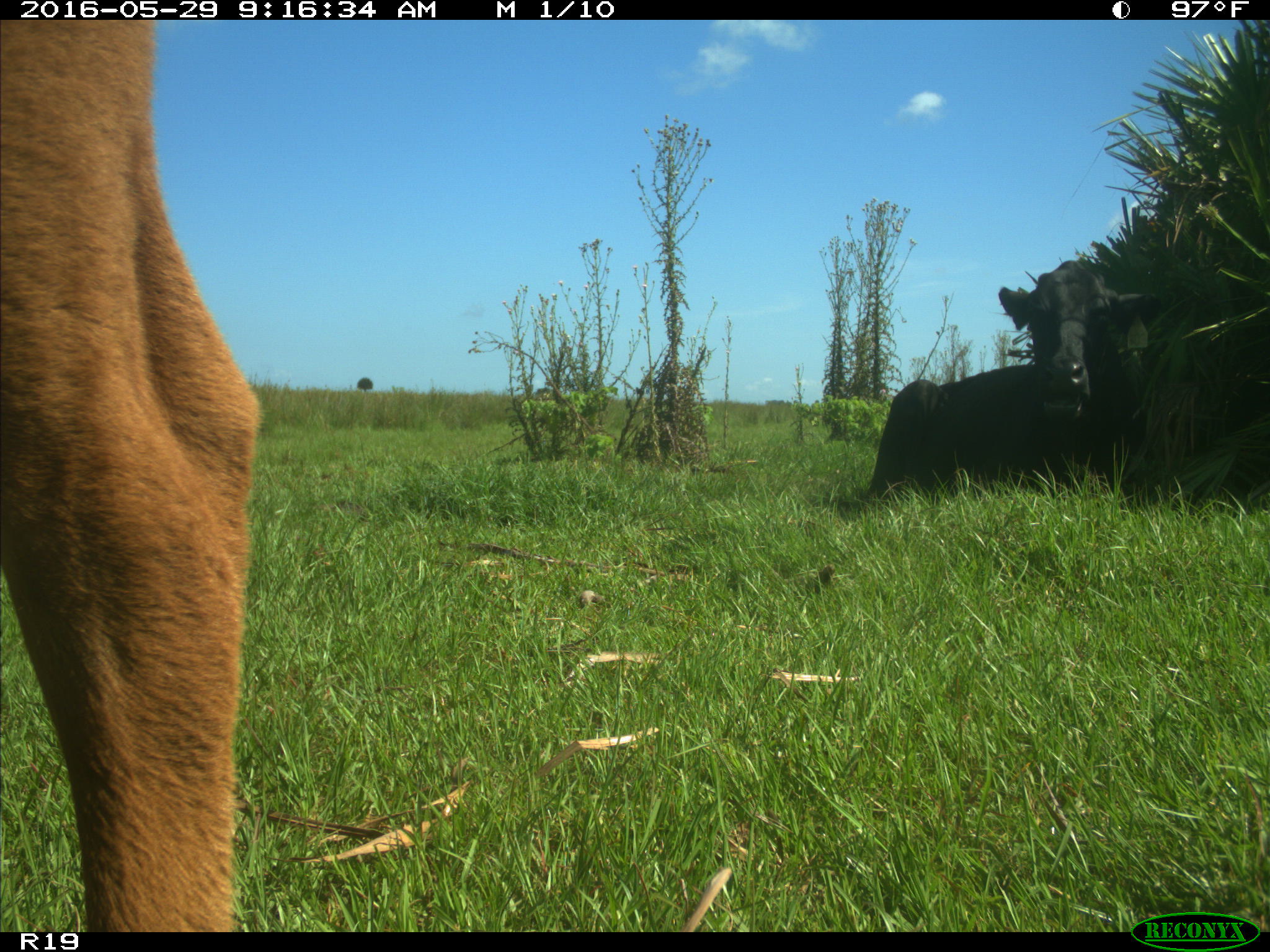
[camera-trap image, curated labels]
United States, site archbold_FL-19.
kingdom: Animalia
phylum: Chordata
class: Mammalia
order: Artiodactyla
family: Bovidae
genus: Bos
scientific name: Bos taurus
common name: domestic cow